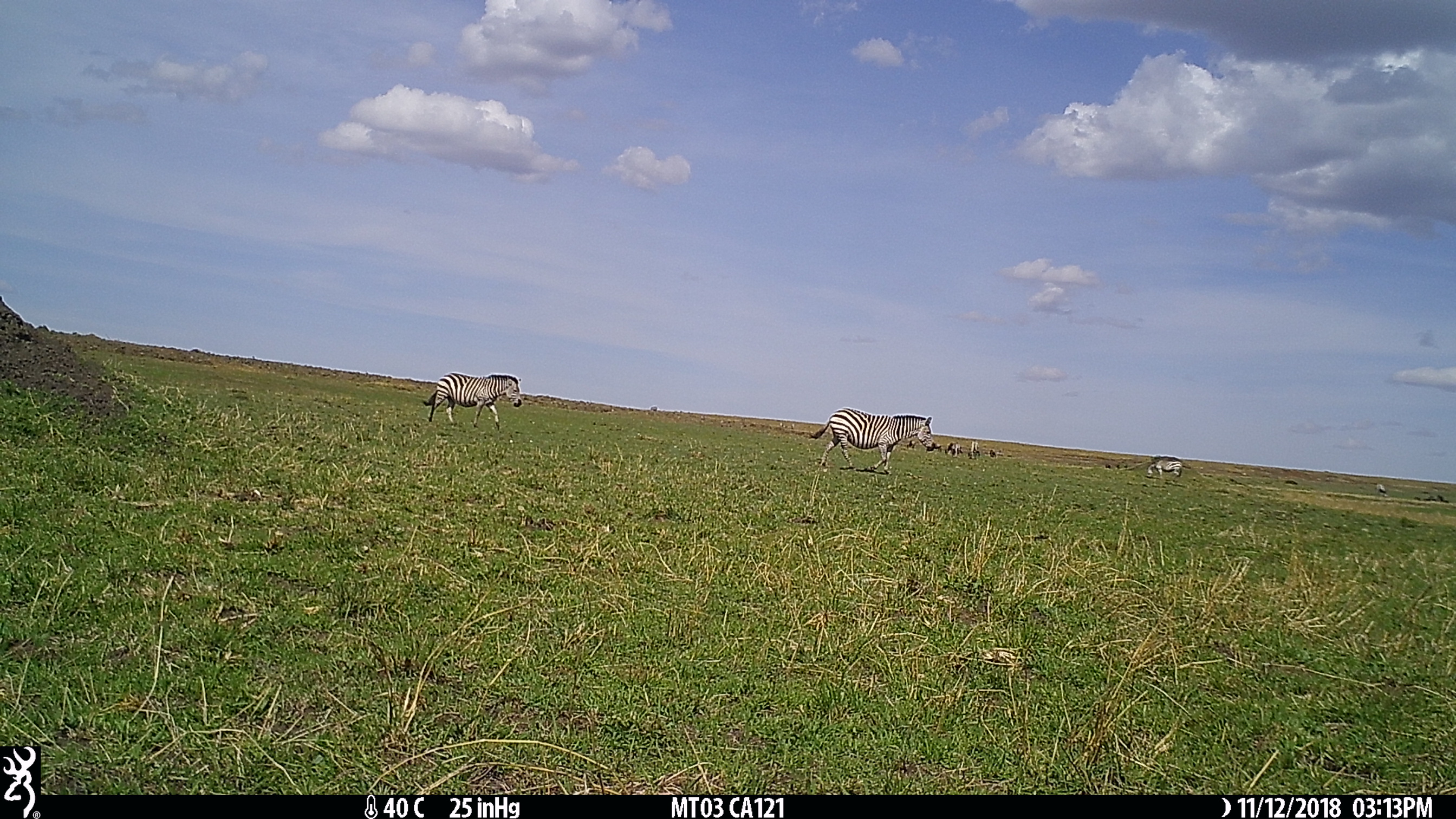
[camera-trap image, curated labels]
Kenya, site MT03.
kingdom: Animalia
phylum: Chordata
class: Mammalia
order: Perissodactyla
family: Equidae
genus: Equus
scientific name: Equus quagga burchellii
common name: burchell's zebra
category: zebra